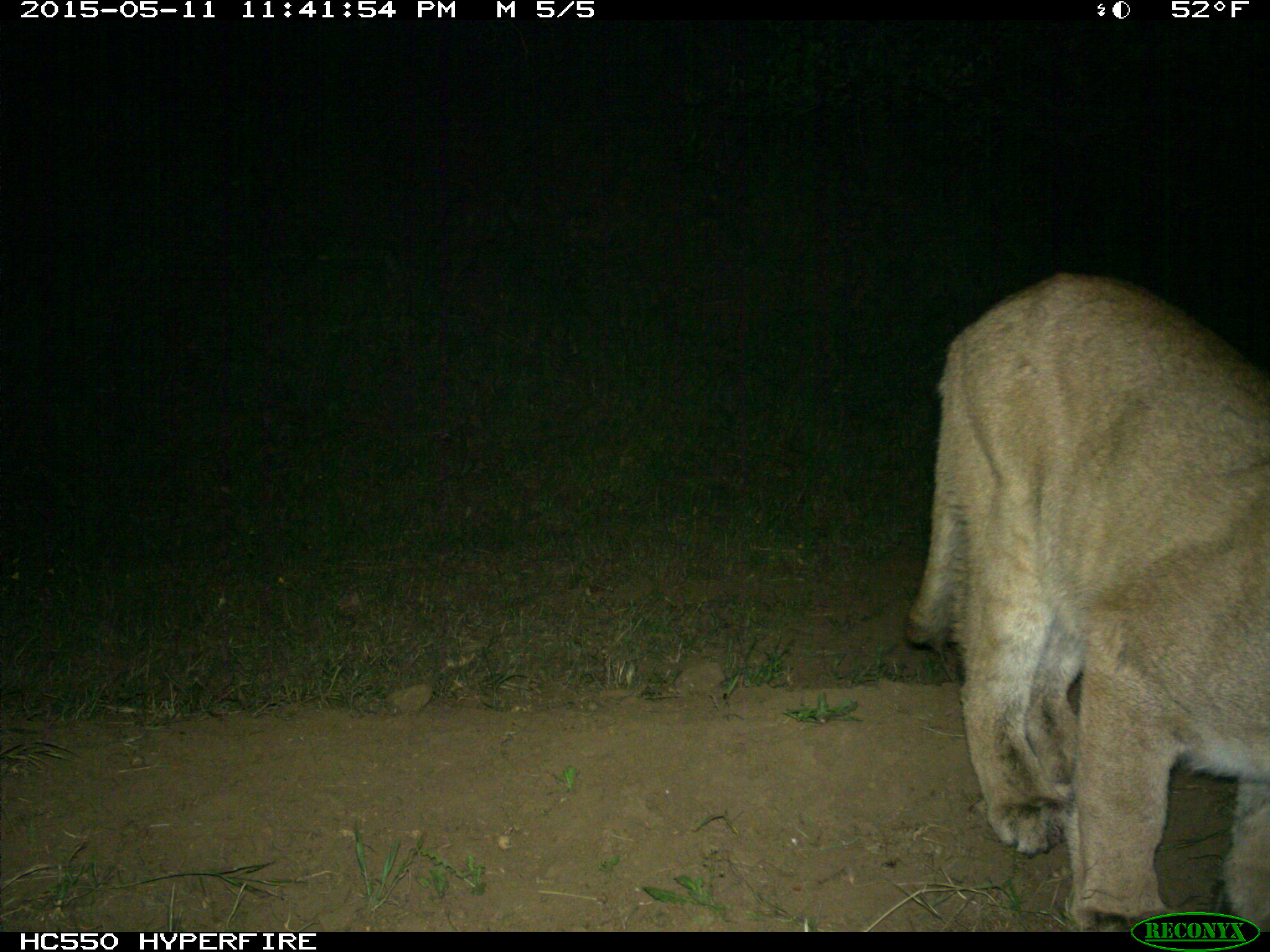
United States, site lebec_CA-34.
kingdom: Animalia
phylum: Chordata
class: Mammalia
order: Carnivora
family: Felidae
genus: Puma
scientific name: Puma concolor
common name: mountain lion